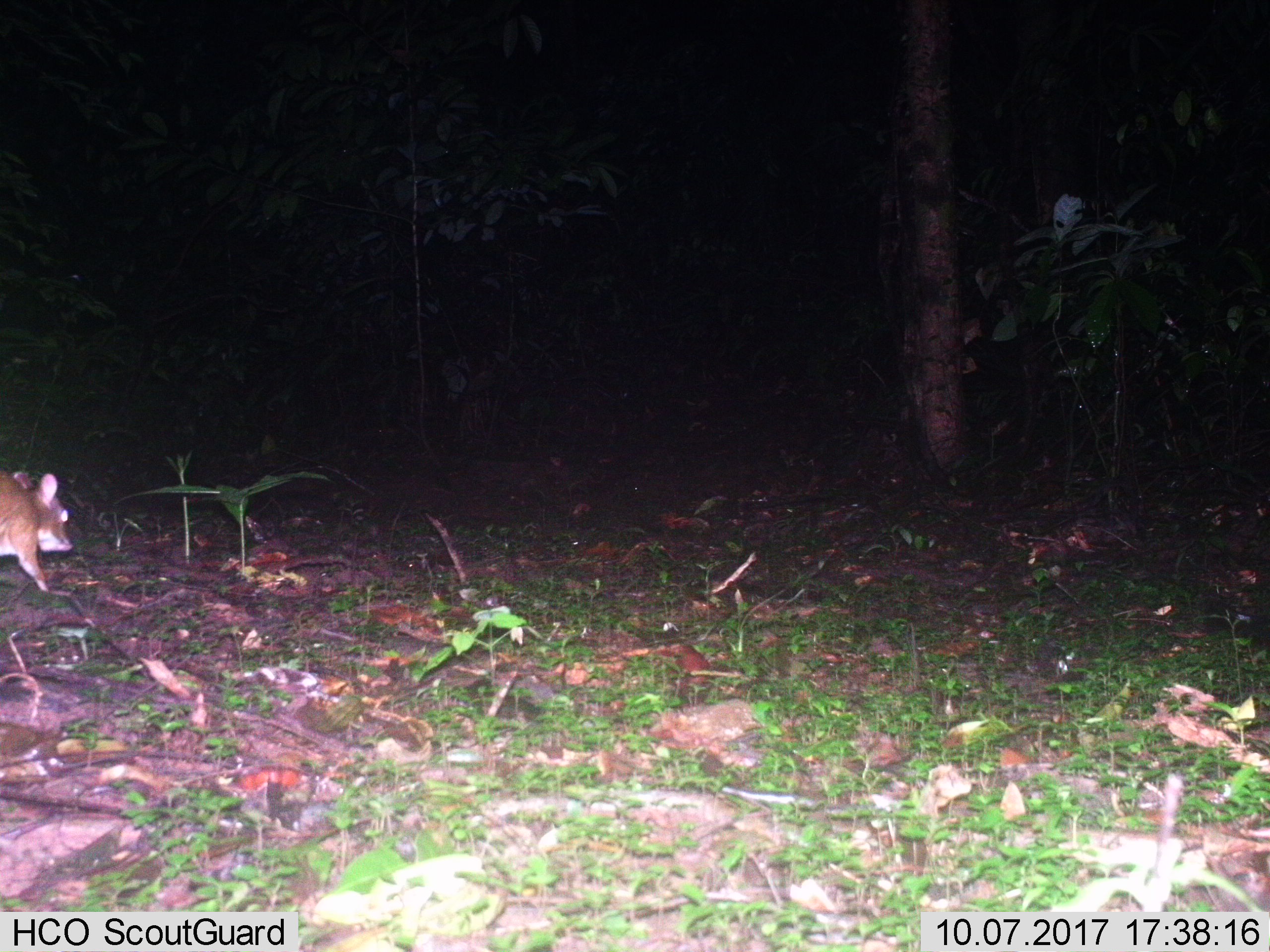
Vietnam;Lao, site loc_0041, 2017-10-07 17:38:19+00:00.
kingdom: Animalia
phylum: Chordata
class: Mammalia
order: Artiodactyla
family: Tragulidae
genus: Moschiola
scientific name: Moschiola meminna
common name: chevrotain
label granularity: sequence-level